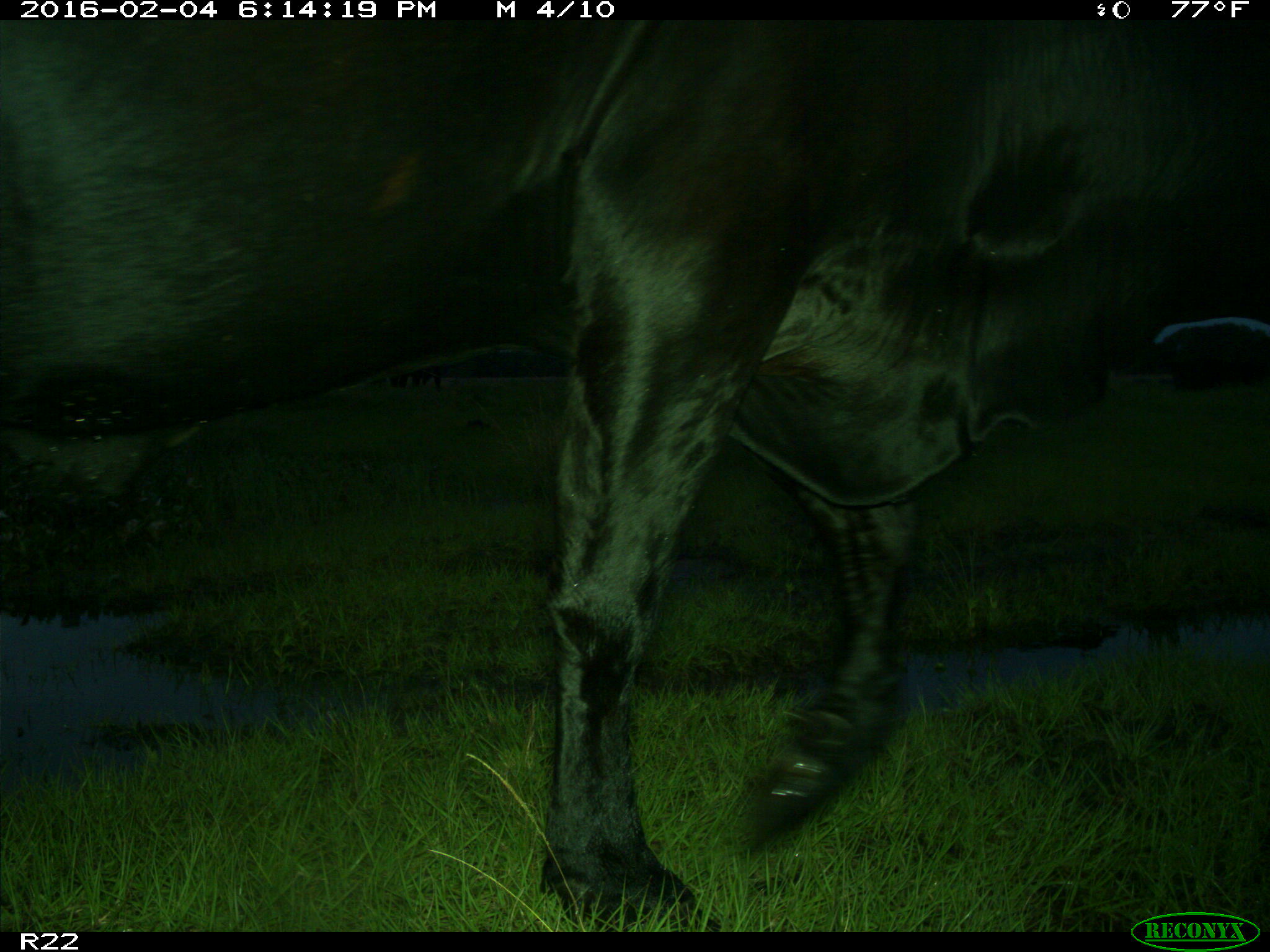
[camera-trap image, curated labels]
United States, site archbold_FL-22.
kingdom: Animalia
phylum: Chordata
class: Mammalia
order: Artiodactyla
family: Bovidae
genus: Bos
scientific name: Bos taurus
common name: domestic cow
Bos taurus (domestic cow).